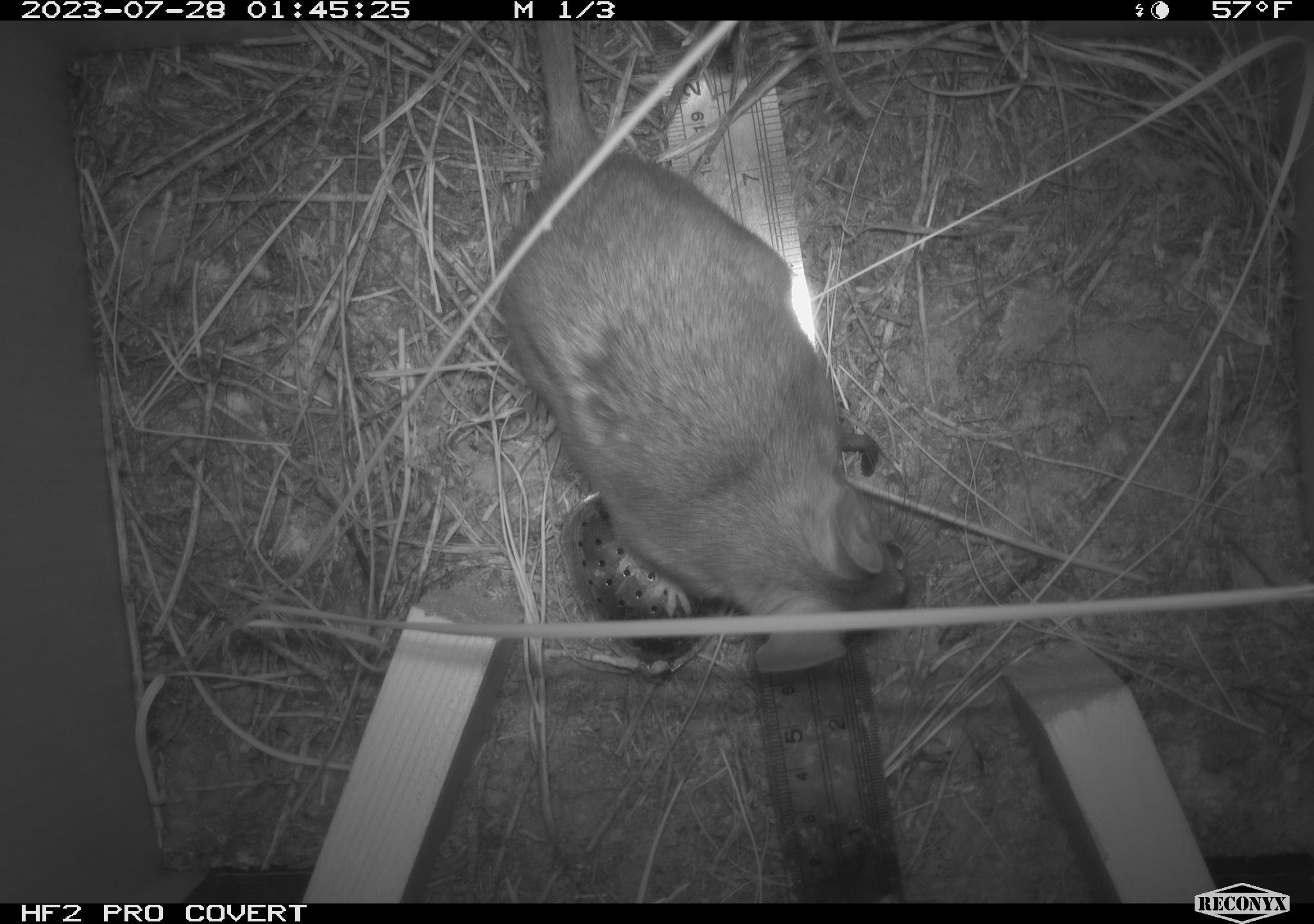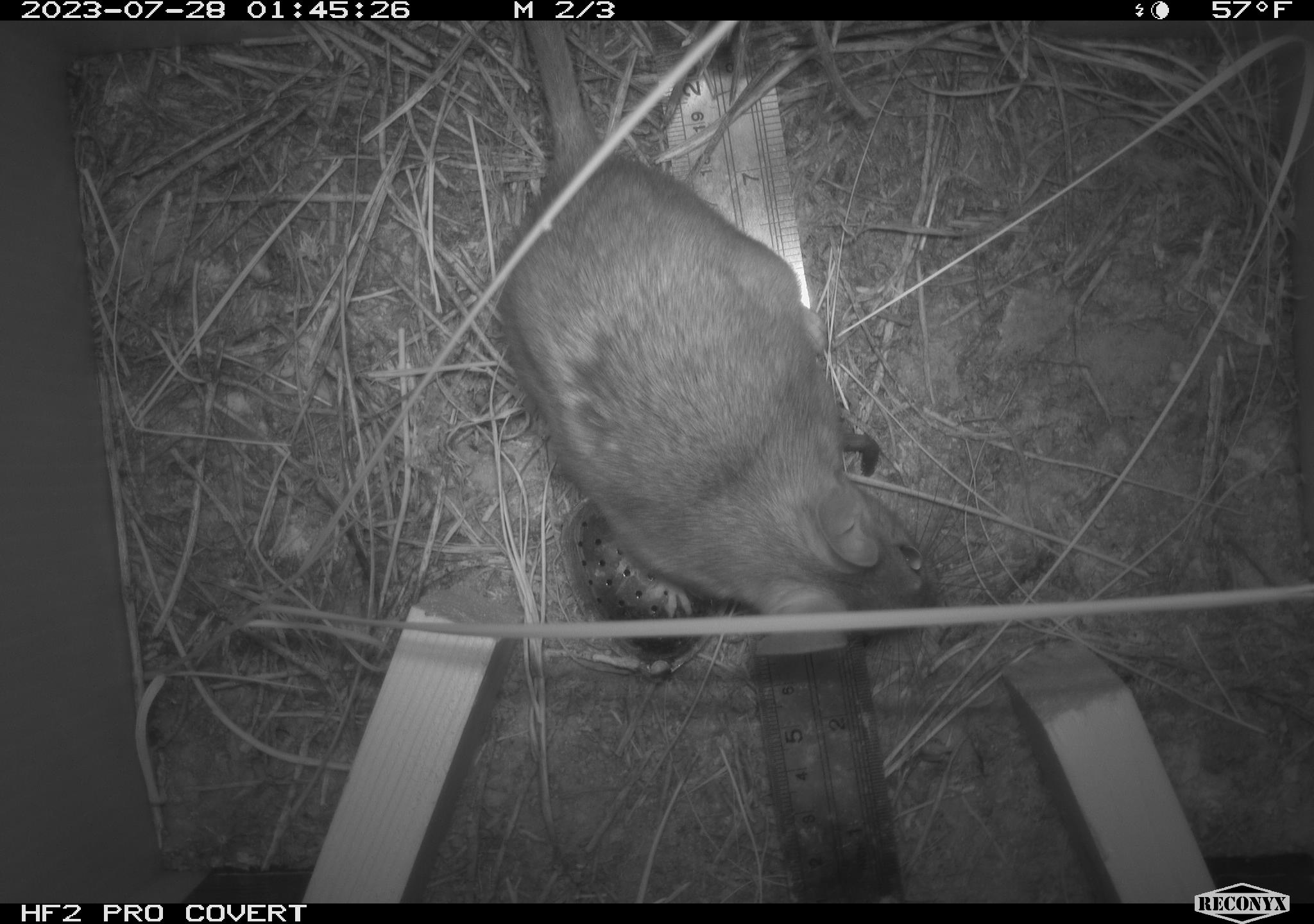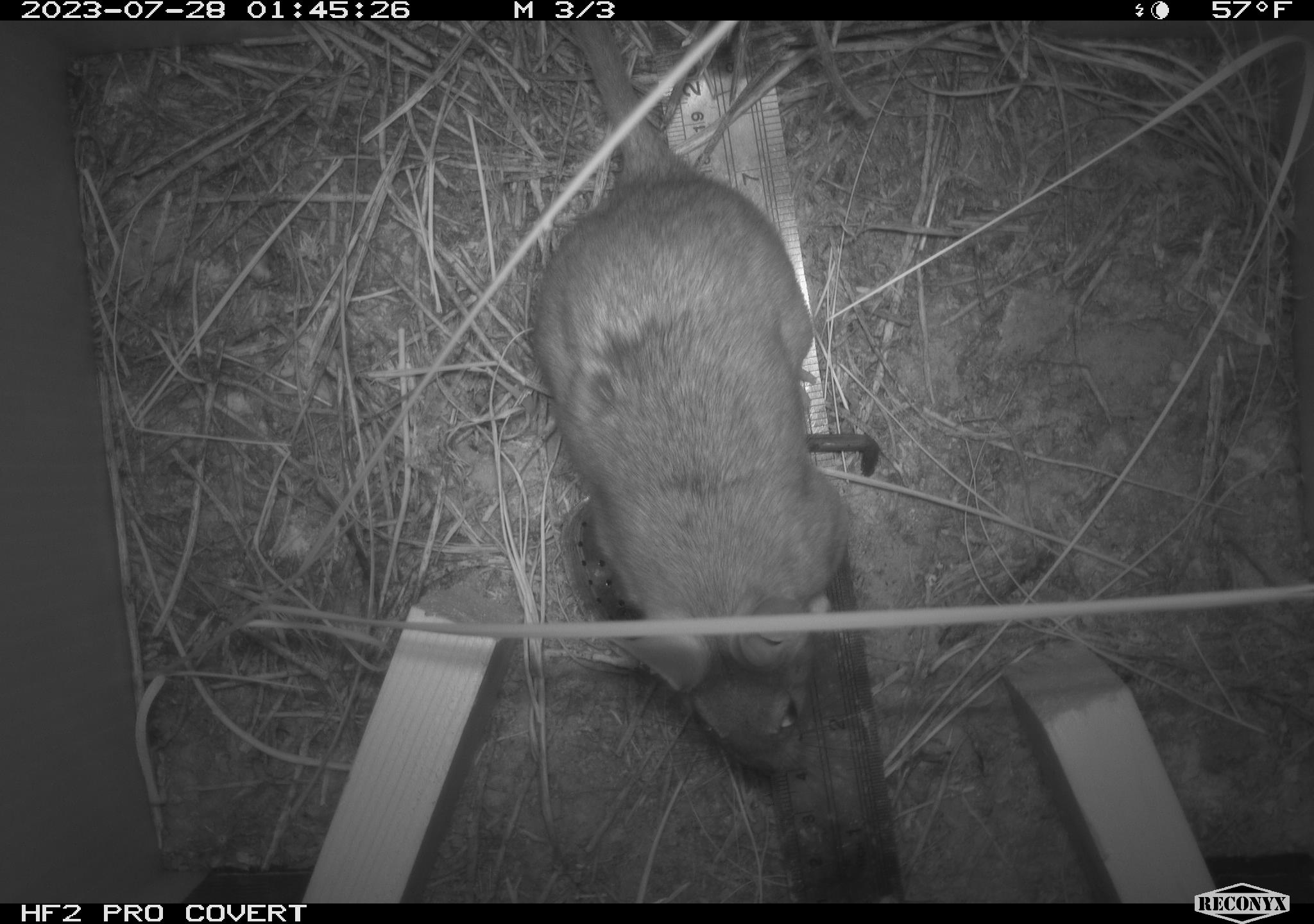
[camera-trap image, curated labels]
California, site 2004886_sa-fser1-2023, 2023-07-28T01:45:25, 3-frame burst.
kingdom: Animalia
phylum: Chordata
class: Mammalia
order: Rodentia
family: Cricetidae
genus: Neotoma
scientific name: Neotoma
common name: pack rat or woodrat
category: neotoma species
Neotoma species (pack rat or woodrat) (Neotoma).